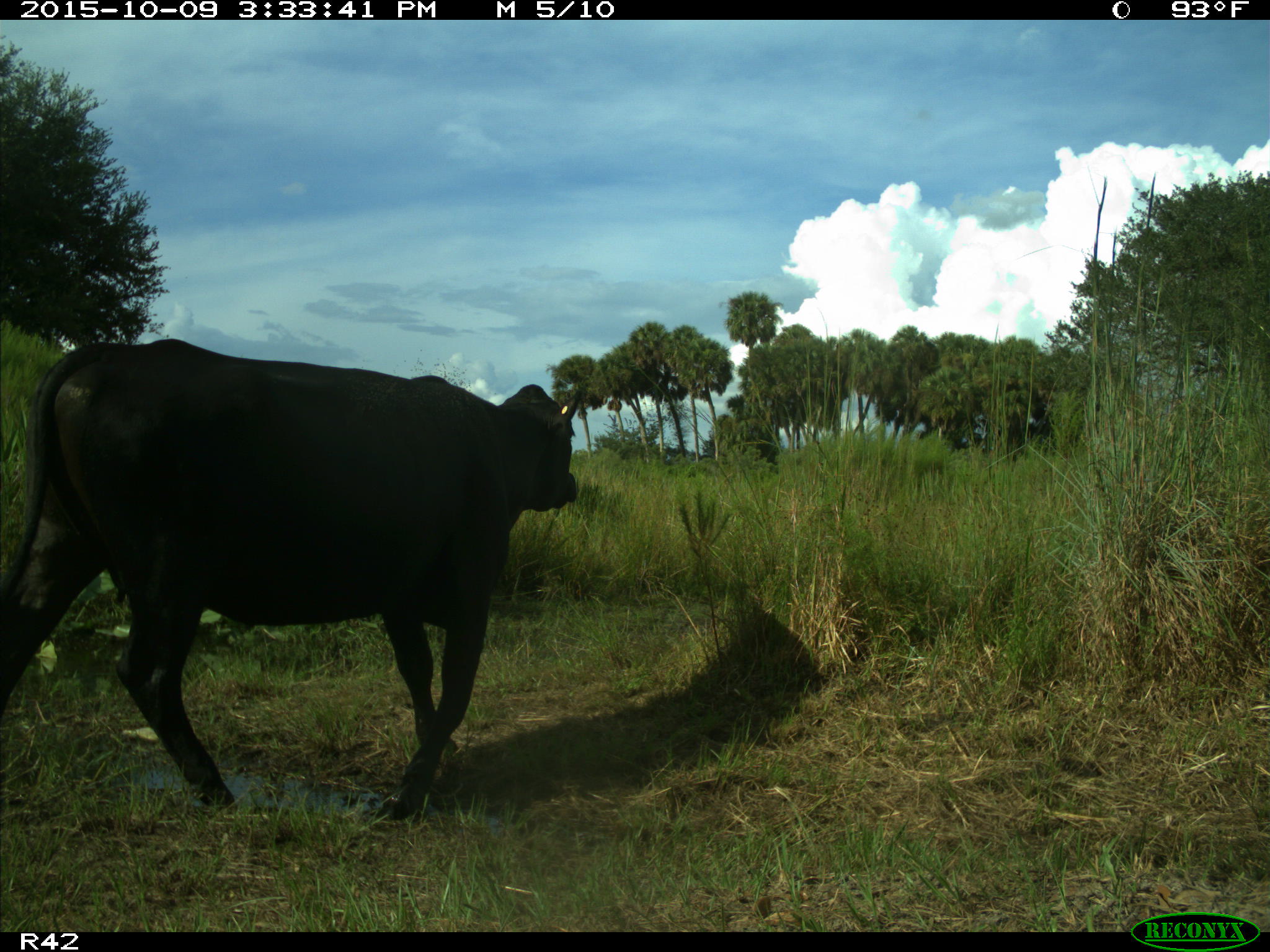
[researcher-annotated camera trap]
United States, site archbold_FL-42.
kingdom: Animalia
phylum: Chordata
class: Mammalia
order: Artiodactyla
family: Bovidae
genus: Bos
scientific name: Bos taurus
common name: domestic cow